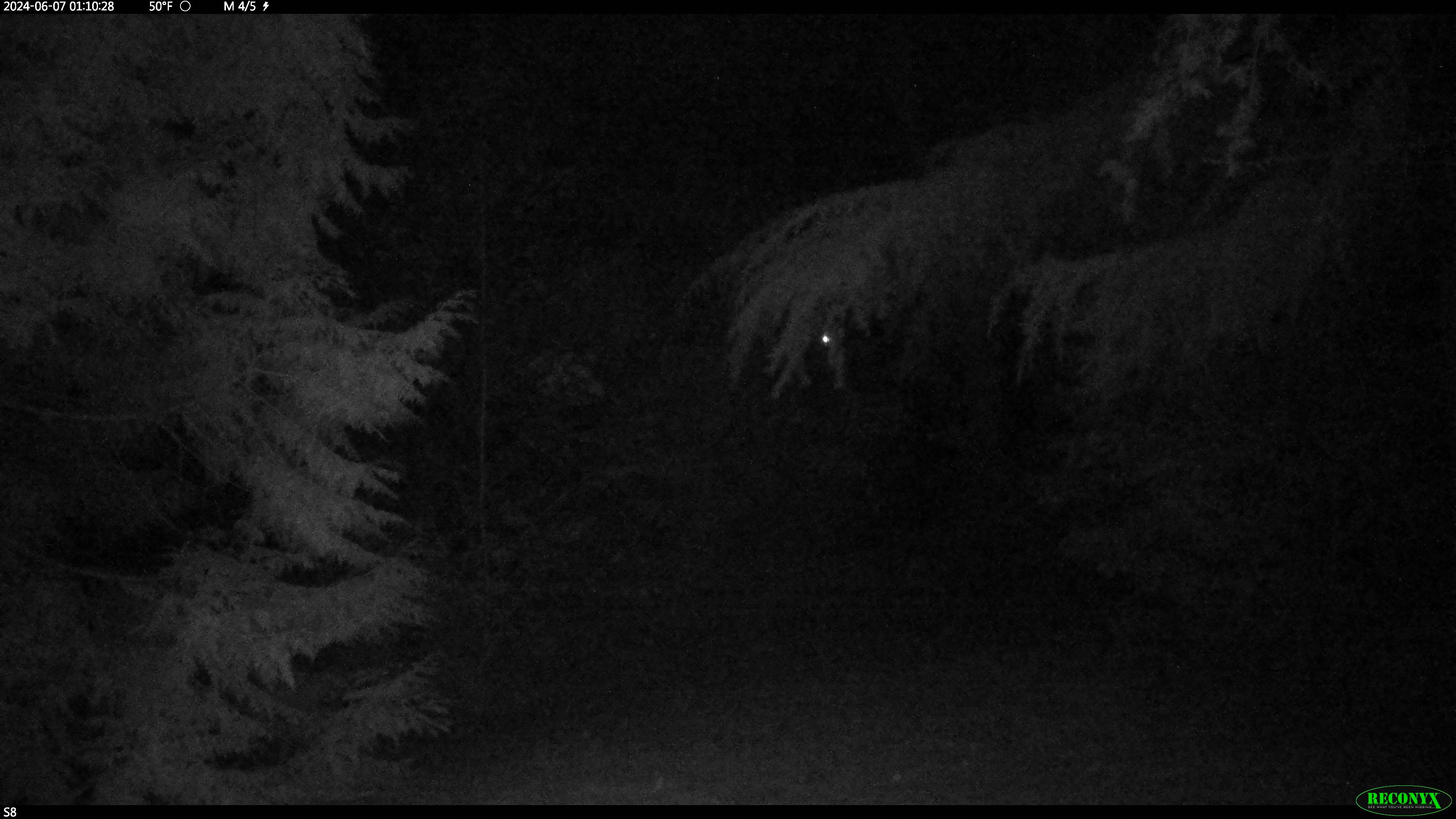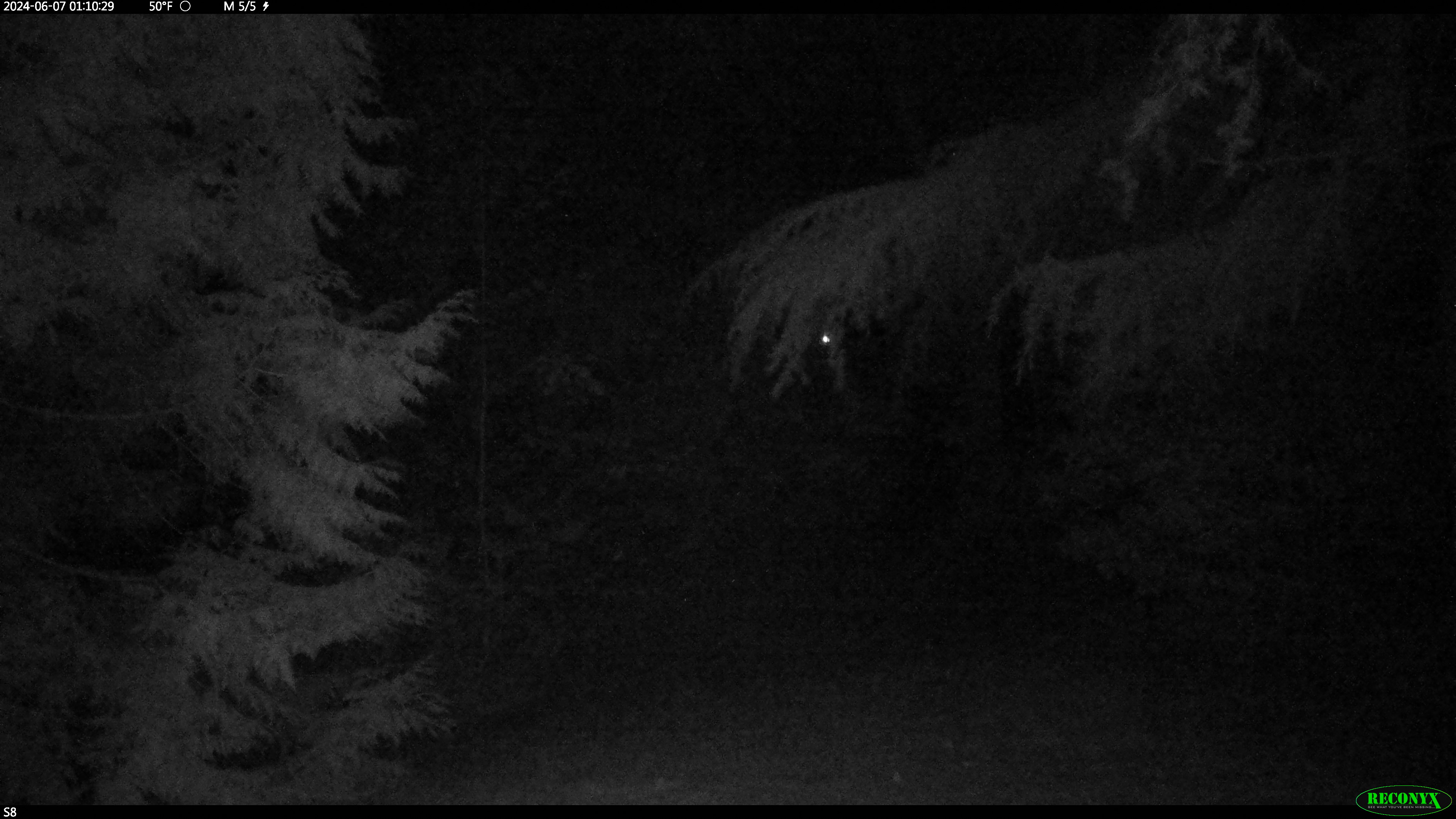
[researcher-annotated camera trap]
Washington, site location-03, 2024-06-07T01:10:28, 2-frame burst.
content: unidentified animal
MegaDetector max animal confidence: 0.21